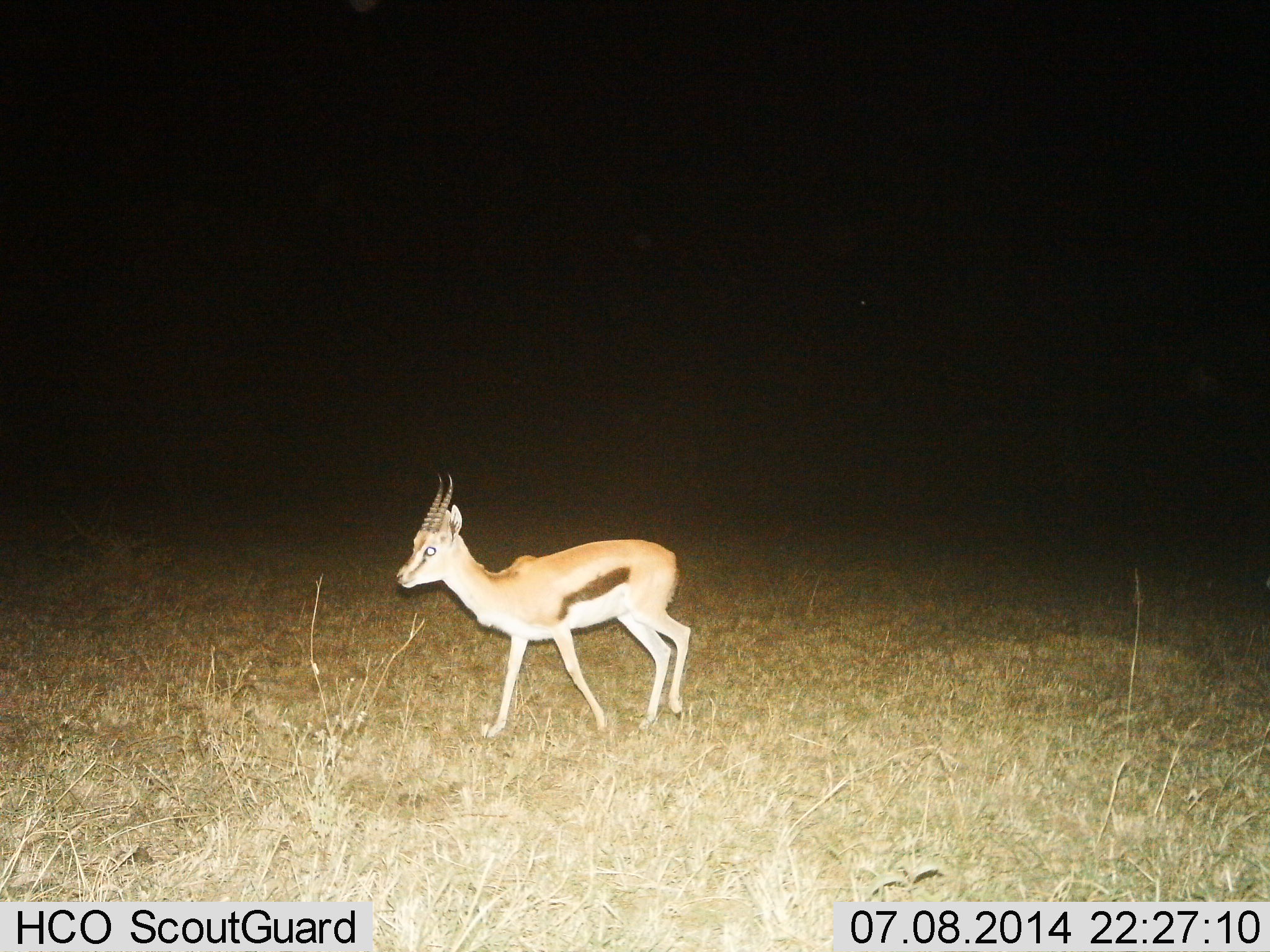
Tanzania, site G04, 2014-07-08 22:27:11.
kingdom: Animalia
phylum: Chordata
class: Mammalia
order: Artiodactyla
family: Bovidae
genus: Eudorcas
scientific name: Eudorcas thomsonii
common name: thomson's gazelle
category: gazellethomsons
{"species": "gazellethomsons (thomson's gazelle) (Eudorcas thomsonii)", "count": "1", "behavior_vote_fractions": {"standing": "20%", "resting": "0%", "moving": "80%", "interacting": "0%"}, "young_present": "20%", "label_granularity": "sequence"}